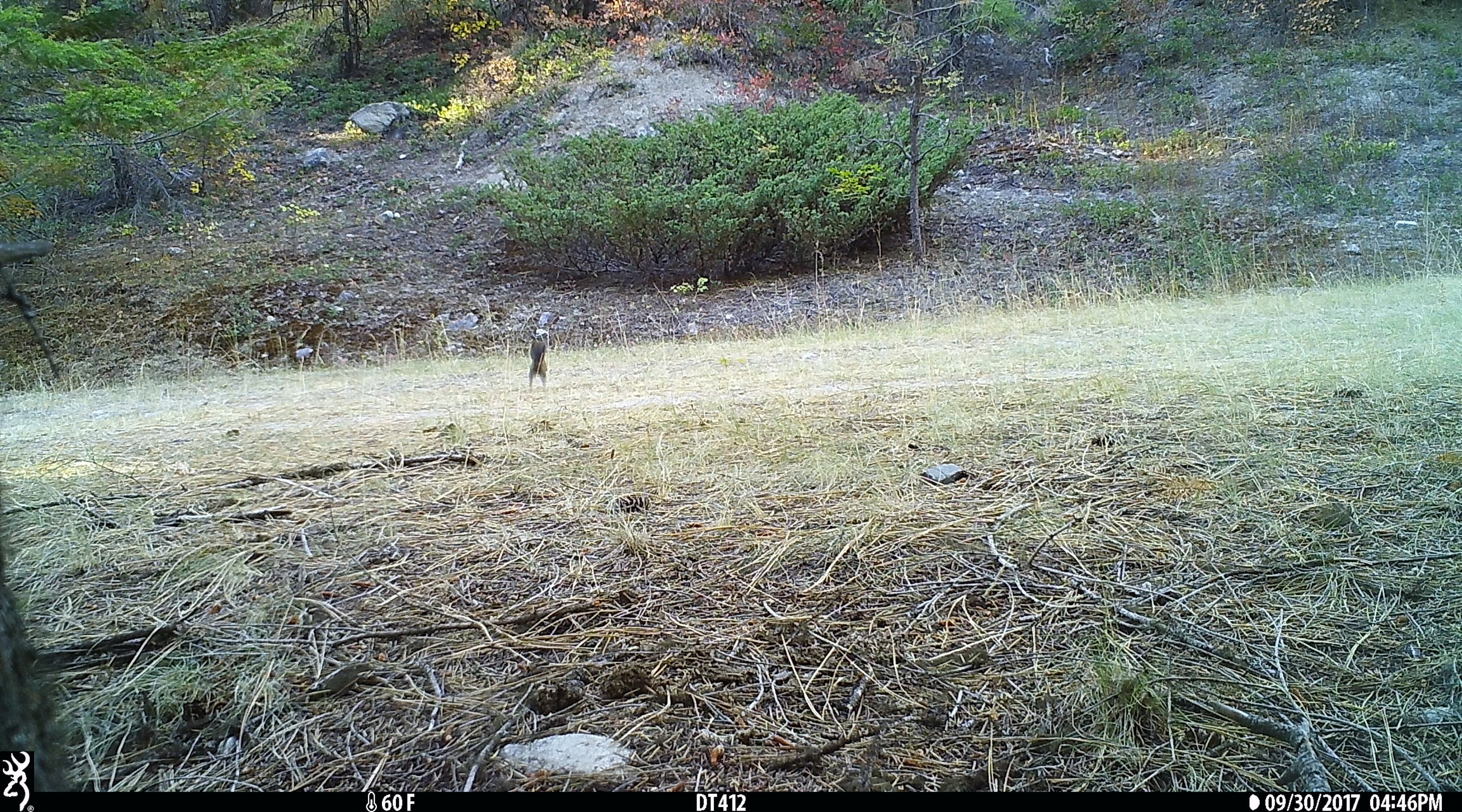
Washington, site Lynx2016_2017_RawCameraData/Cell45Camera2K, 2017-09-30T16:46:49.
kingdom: Animalia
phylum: Chordata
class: Mammalia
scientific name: Mammalia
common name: small mammal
Small mammal (Mammalia). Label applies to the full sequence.